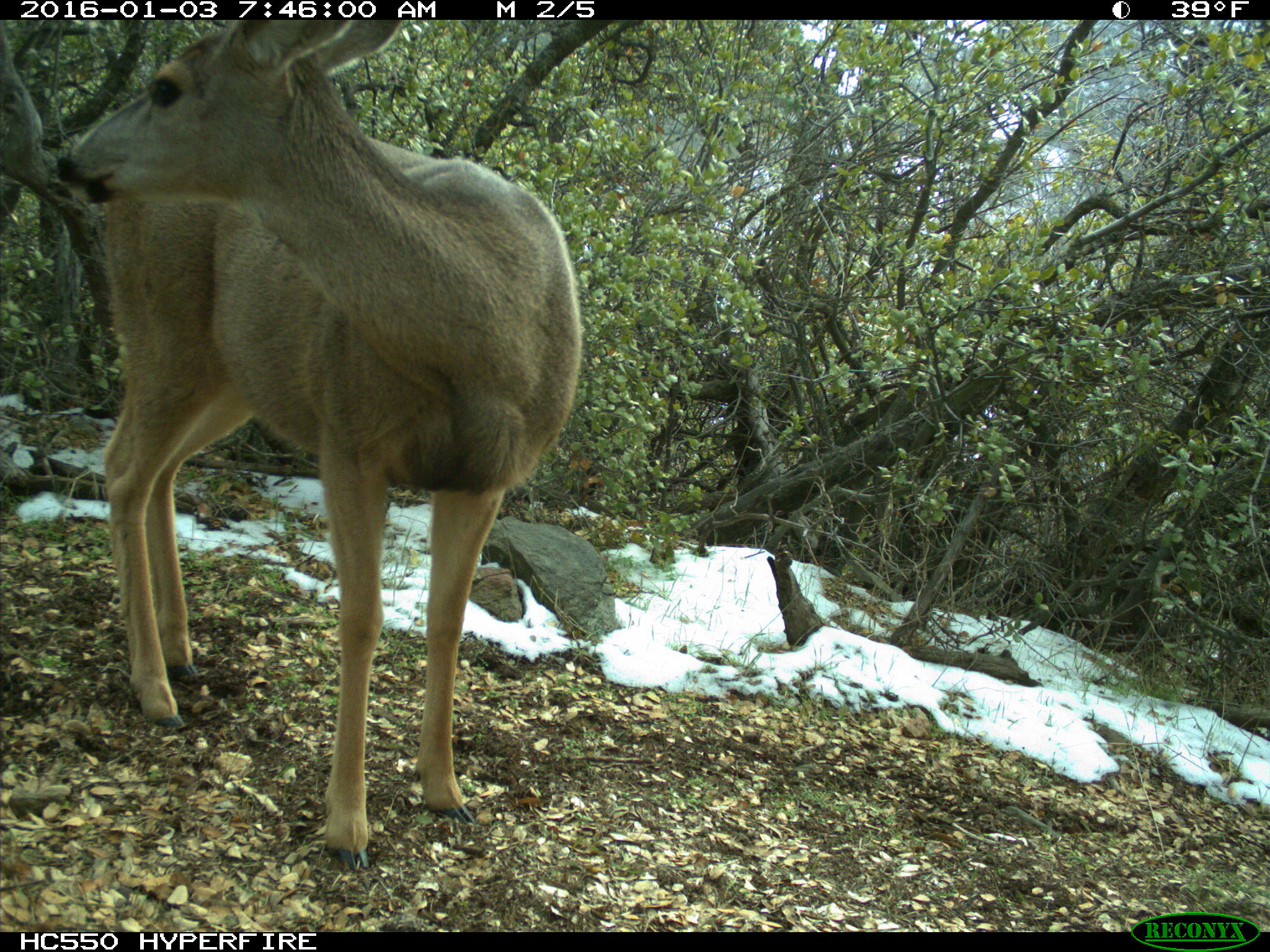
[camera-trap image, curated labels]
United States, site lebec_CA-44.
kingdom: Animalia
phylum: Chordata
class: Mammalia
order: Artiodactyla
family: Cervidae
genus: Odocoileus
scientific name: Odocoileus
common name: deer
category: unidentified deer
Unidentified deer (deer) (Odocoileus).